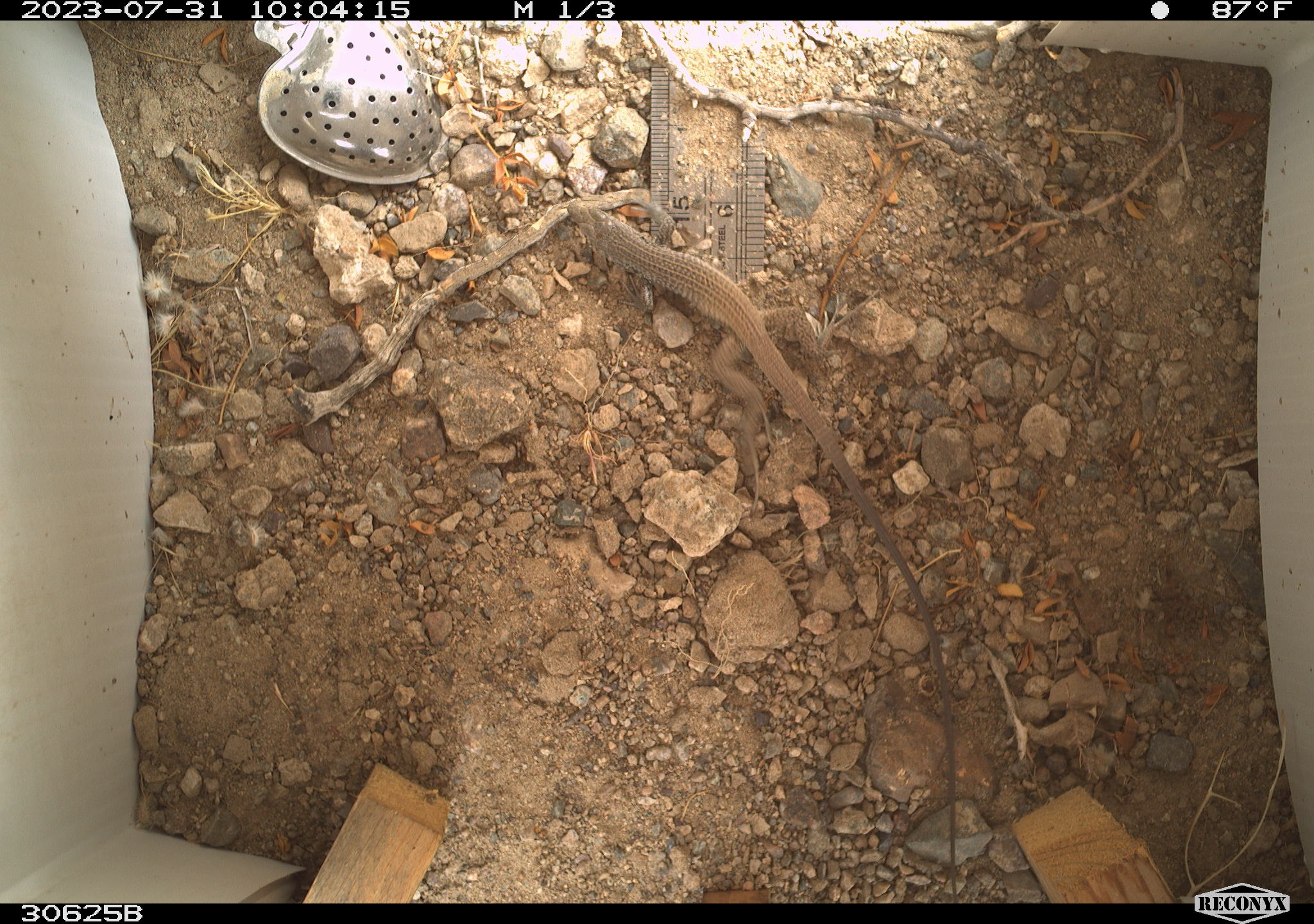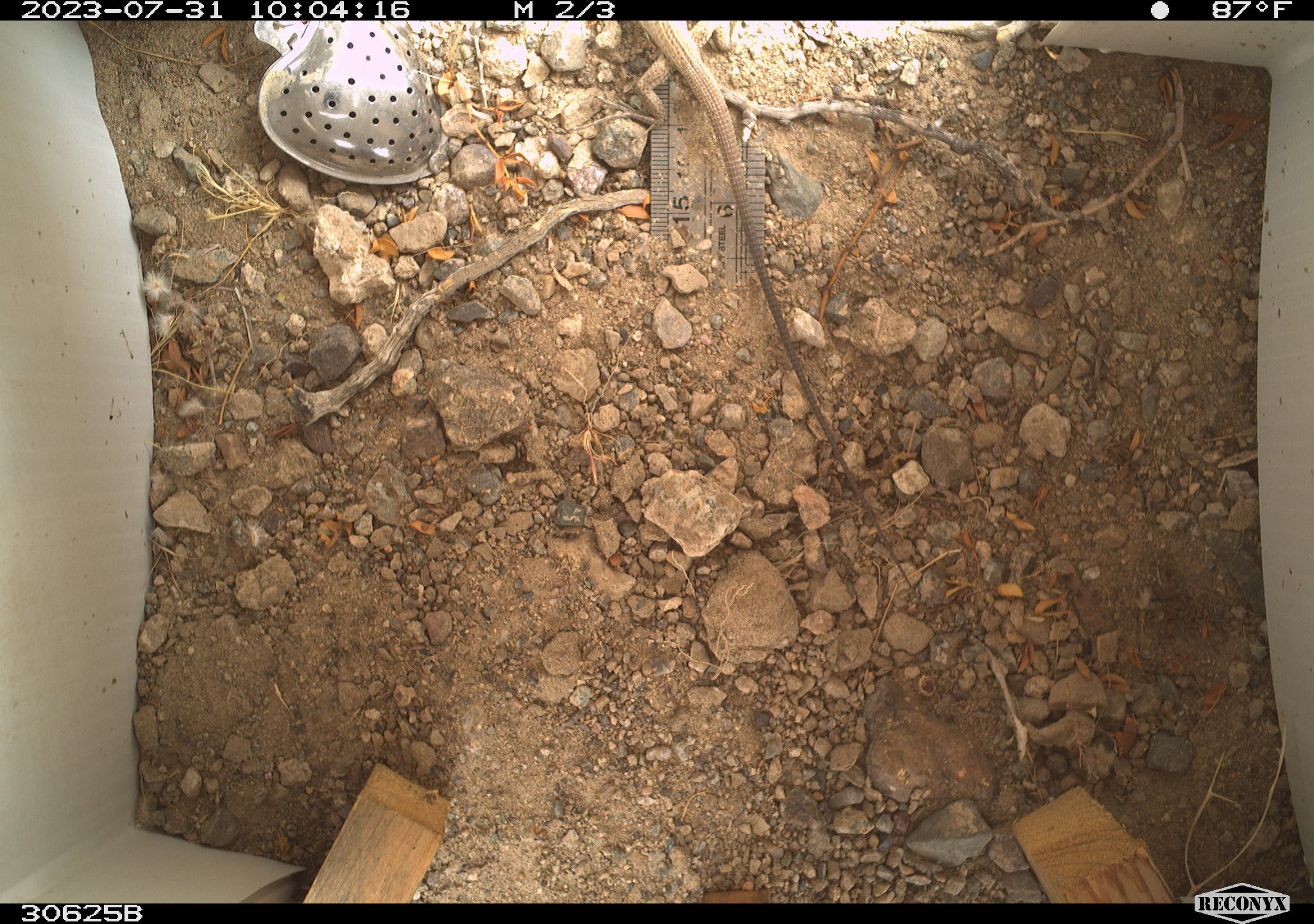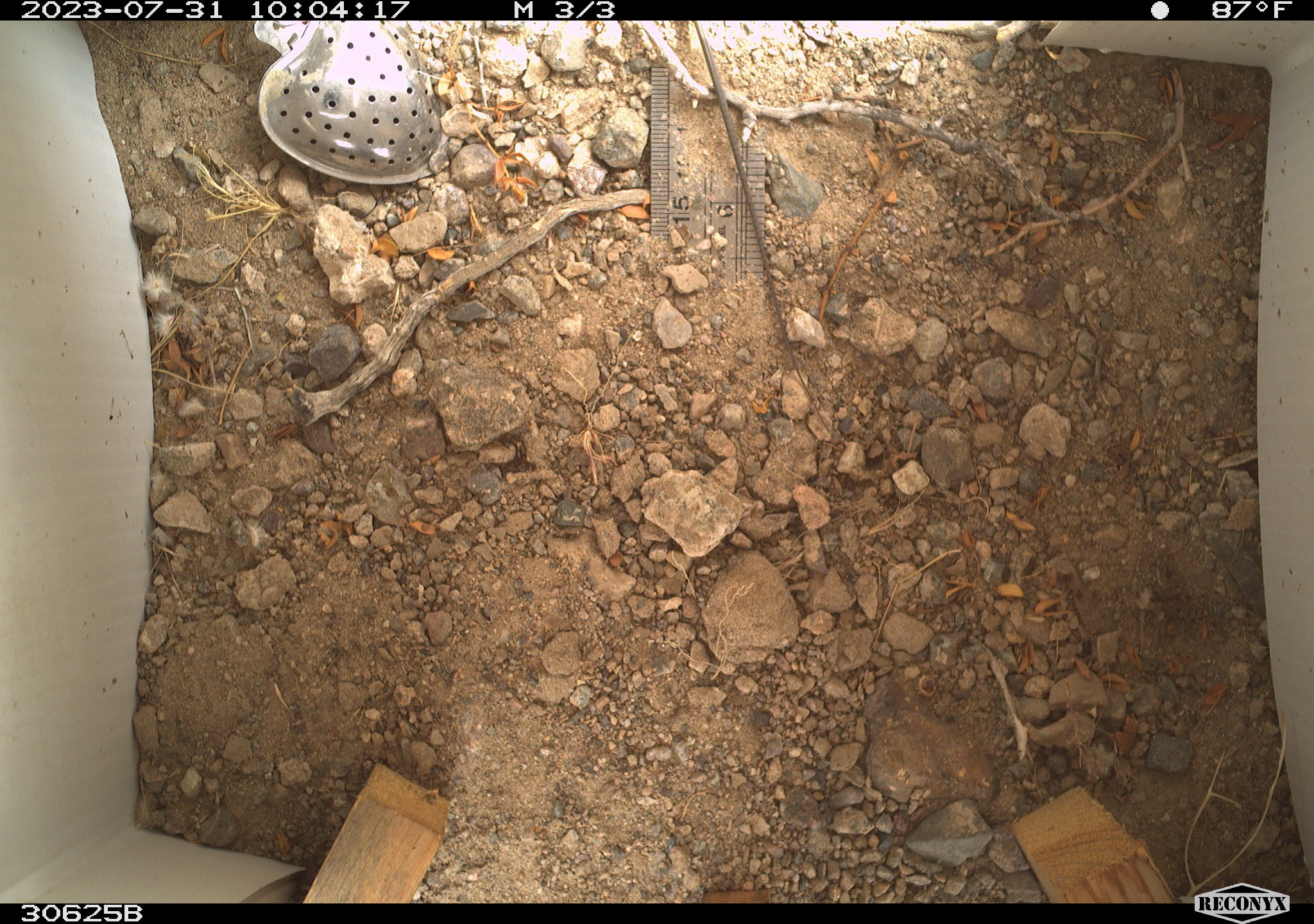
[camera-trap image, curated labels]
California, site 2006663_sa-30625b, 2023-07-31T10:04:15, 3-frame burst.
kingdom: Animalia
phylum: Chordata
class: Reptilia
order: Squamata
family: Teiidae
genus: Aspidoscelis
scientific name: Aspidoscelis tigris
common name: western whiptail